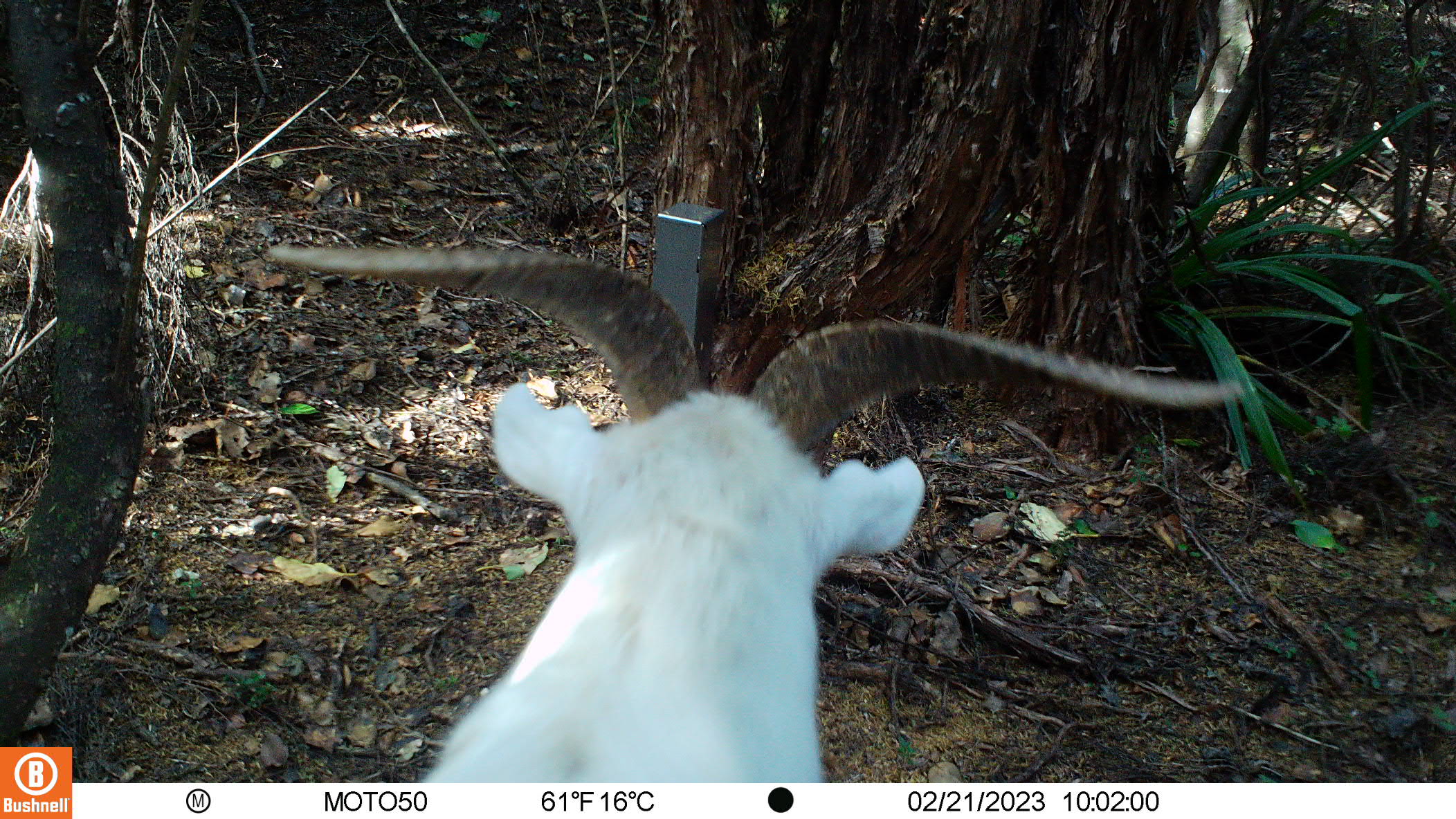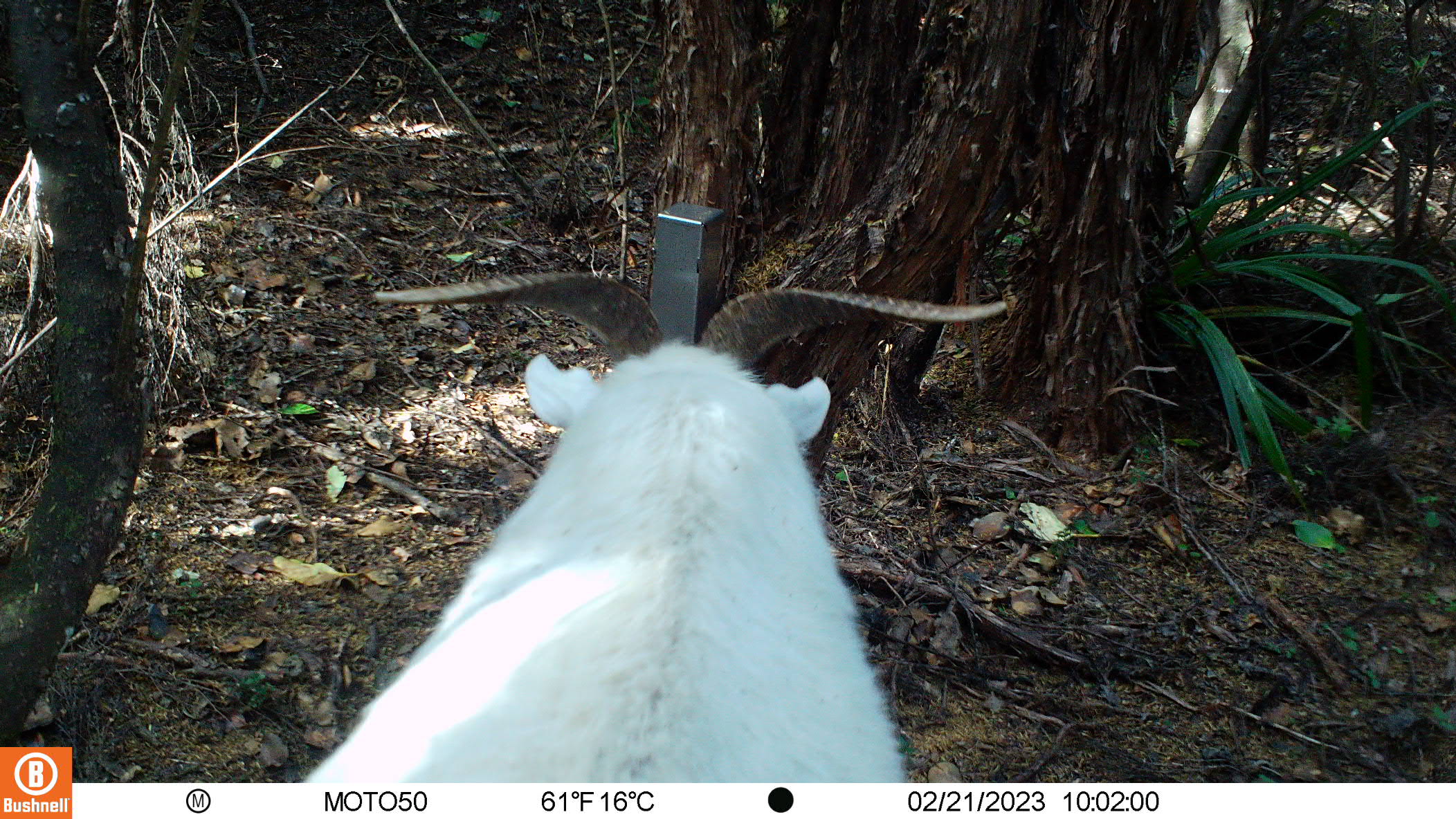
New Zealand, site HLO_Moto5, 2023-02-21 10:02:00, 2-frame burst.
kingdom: Animalia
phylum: Chordata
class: Mammalia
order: Artiodactyla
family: Bovidae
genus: Capra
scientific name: Capra hircus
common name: goat